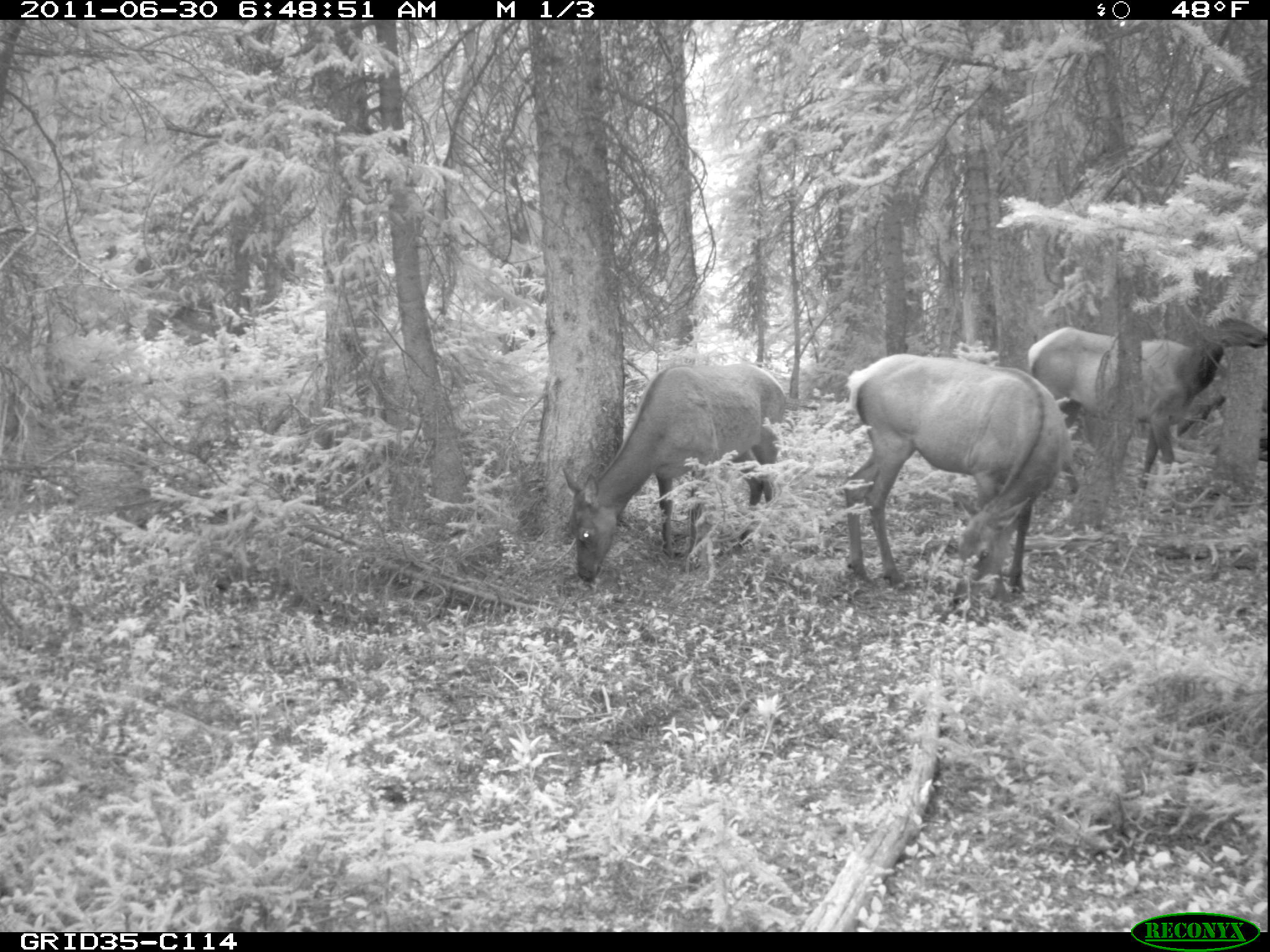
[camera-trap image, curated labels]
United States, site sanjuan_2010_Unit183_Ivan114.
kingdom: Animalia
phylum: Chordata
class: Mammalia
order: Artiodactyla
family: Cervidae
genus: Cervus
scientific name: Cervus elaphus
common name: red deer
Cervus elaphus (red deer).